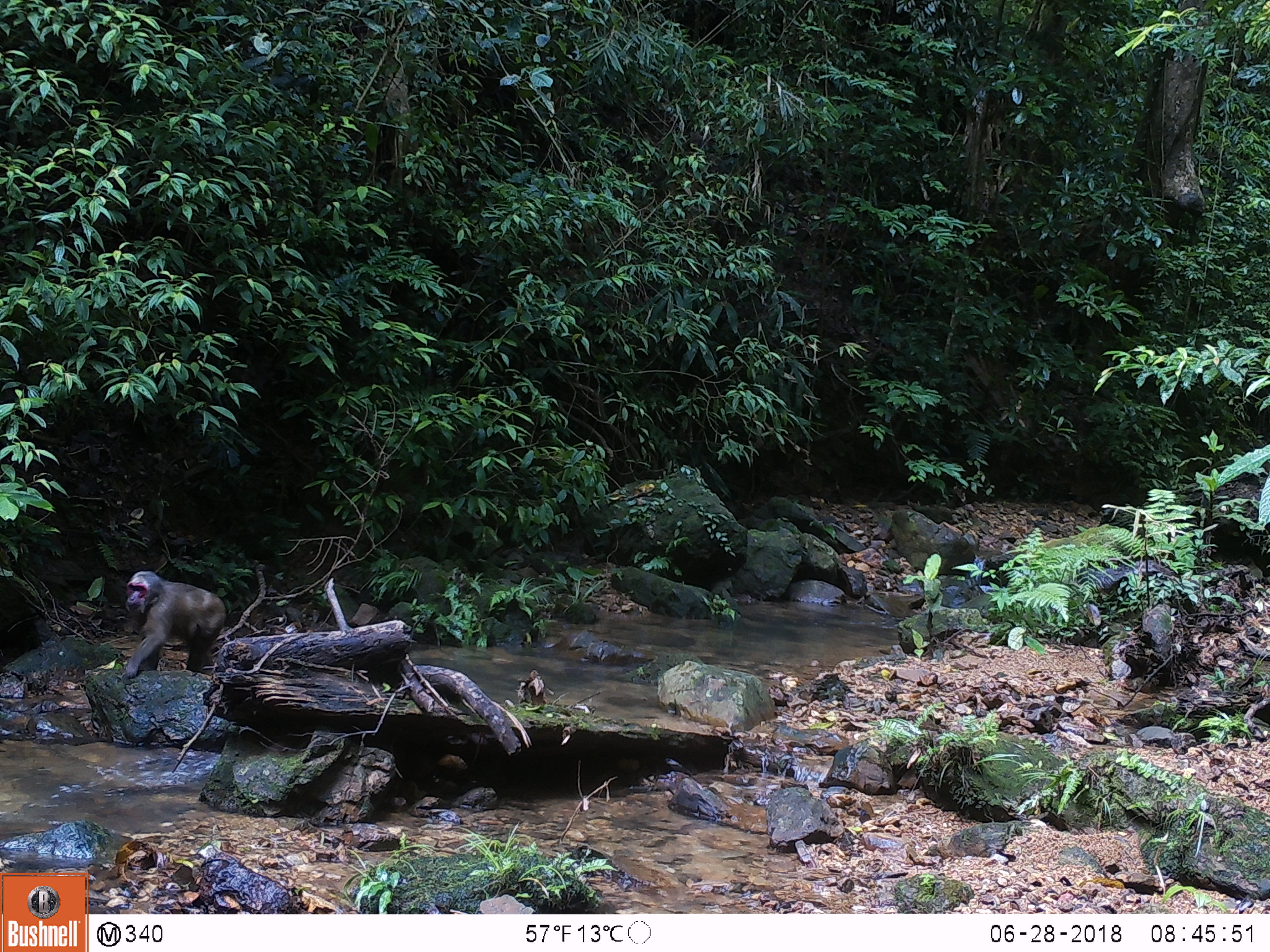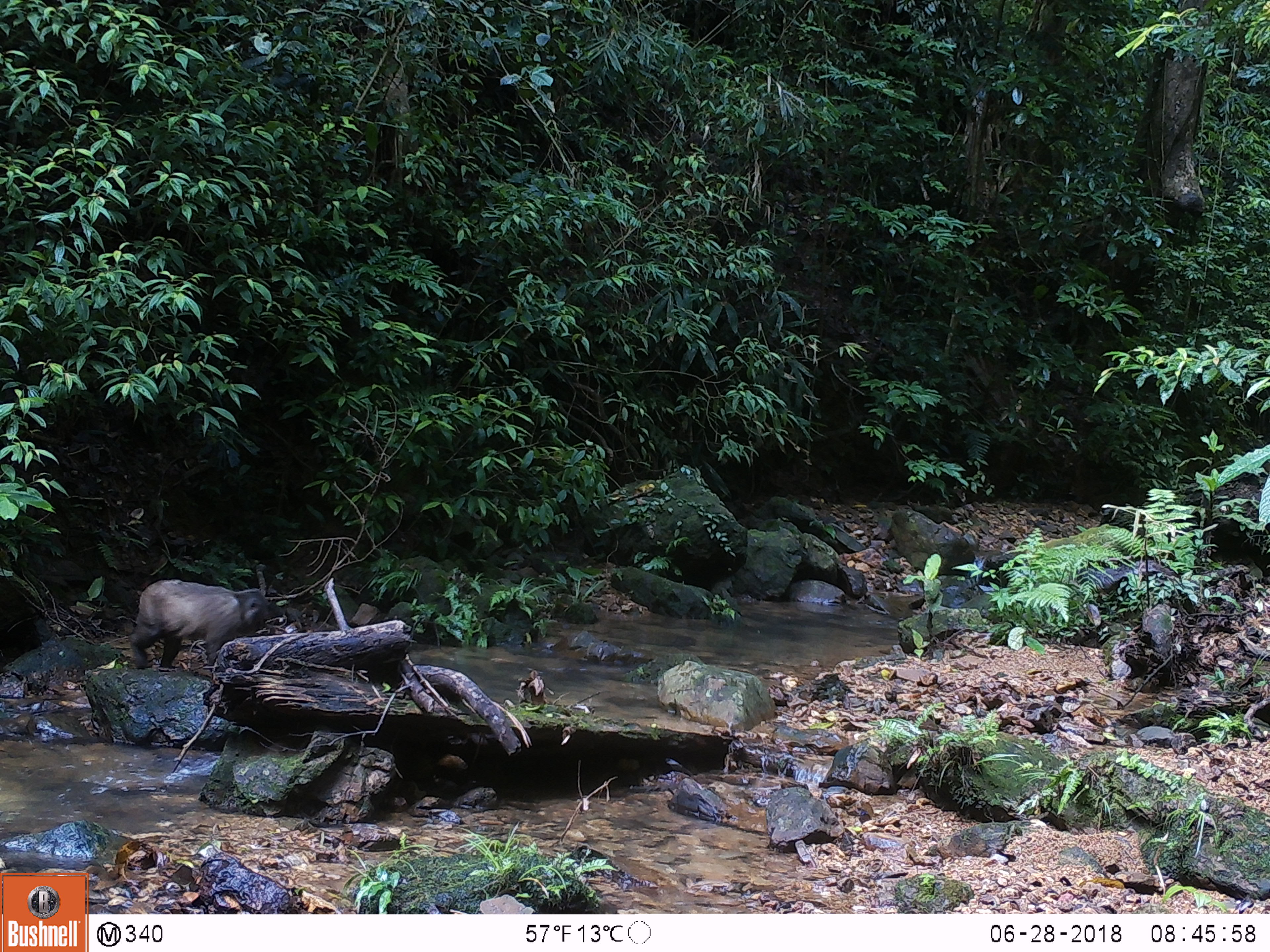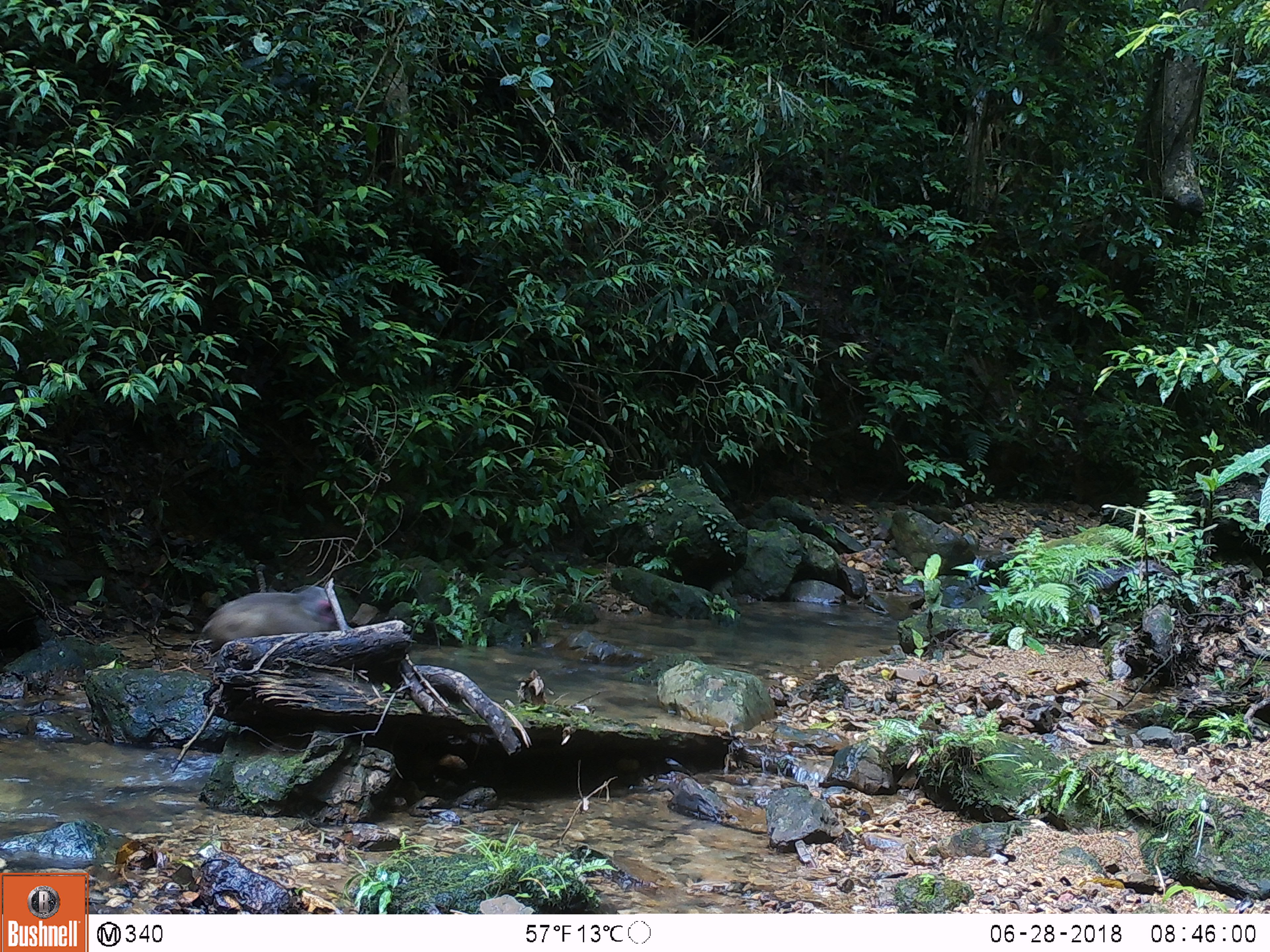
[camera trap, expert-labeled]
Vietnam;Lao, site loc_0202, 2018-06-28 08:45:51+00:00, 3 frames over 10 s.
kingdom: Animalia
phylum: Chordata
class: Mammalia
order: Primates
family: Cercopithecidae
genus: Macaca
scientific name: Macaca arctoides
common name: stump-tailed macaque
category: stump tailed macaque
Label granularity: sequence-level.